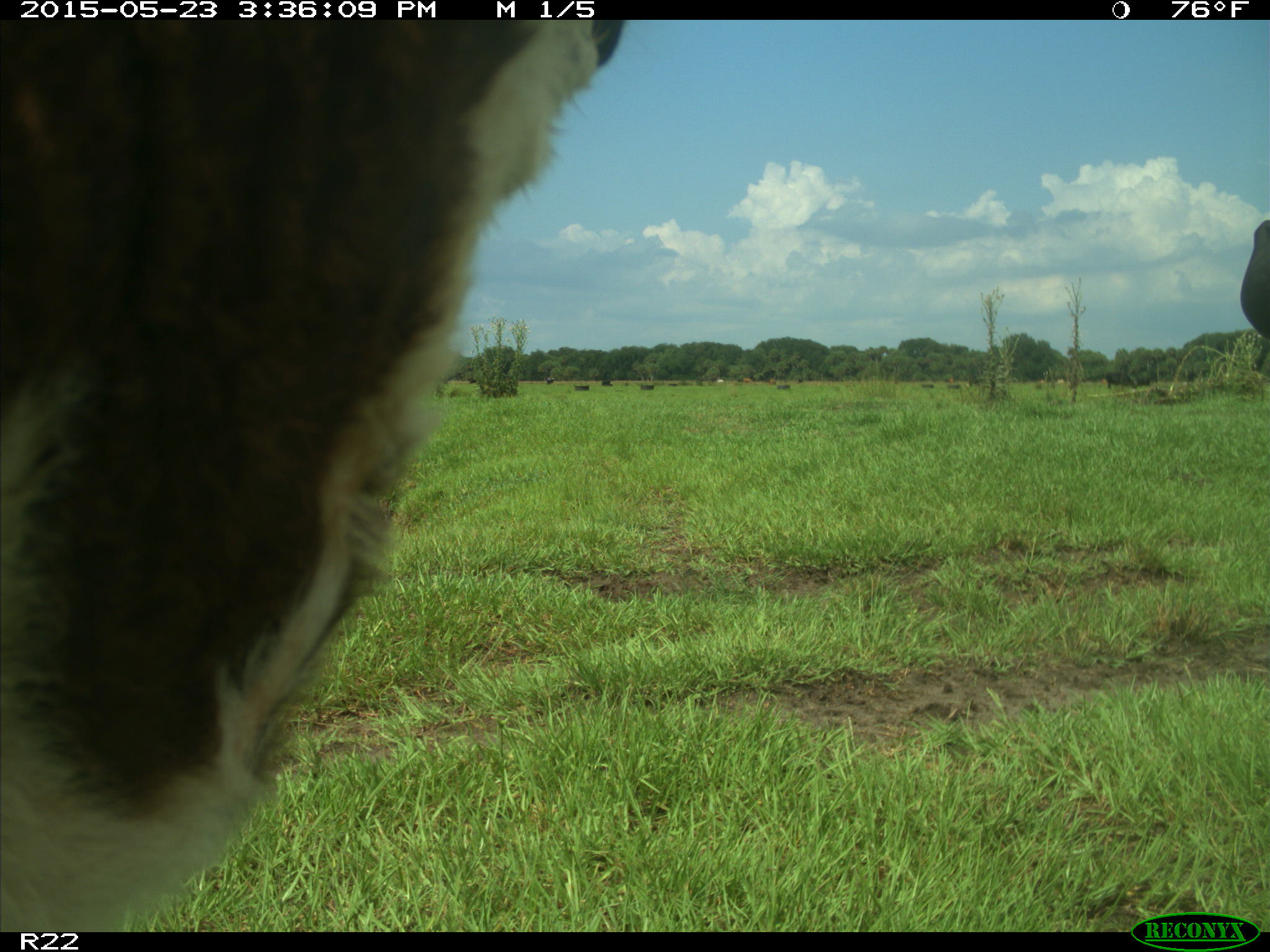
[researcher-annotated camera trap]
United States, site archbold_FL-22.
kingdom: Animalia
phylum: Chordata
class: Mammalia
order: Artiodactyla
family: Bovidae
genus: Bos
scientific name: Bos taurus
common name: domestic cow